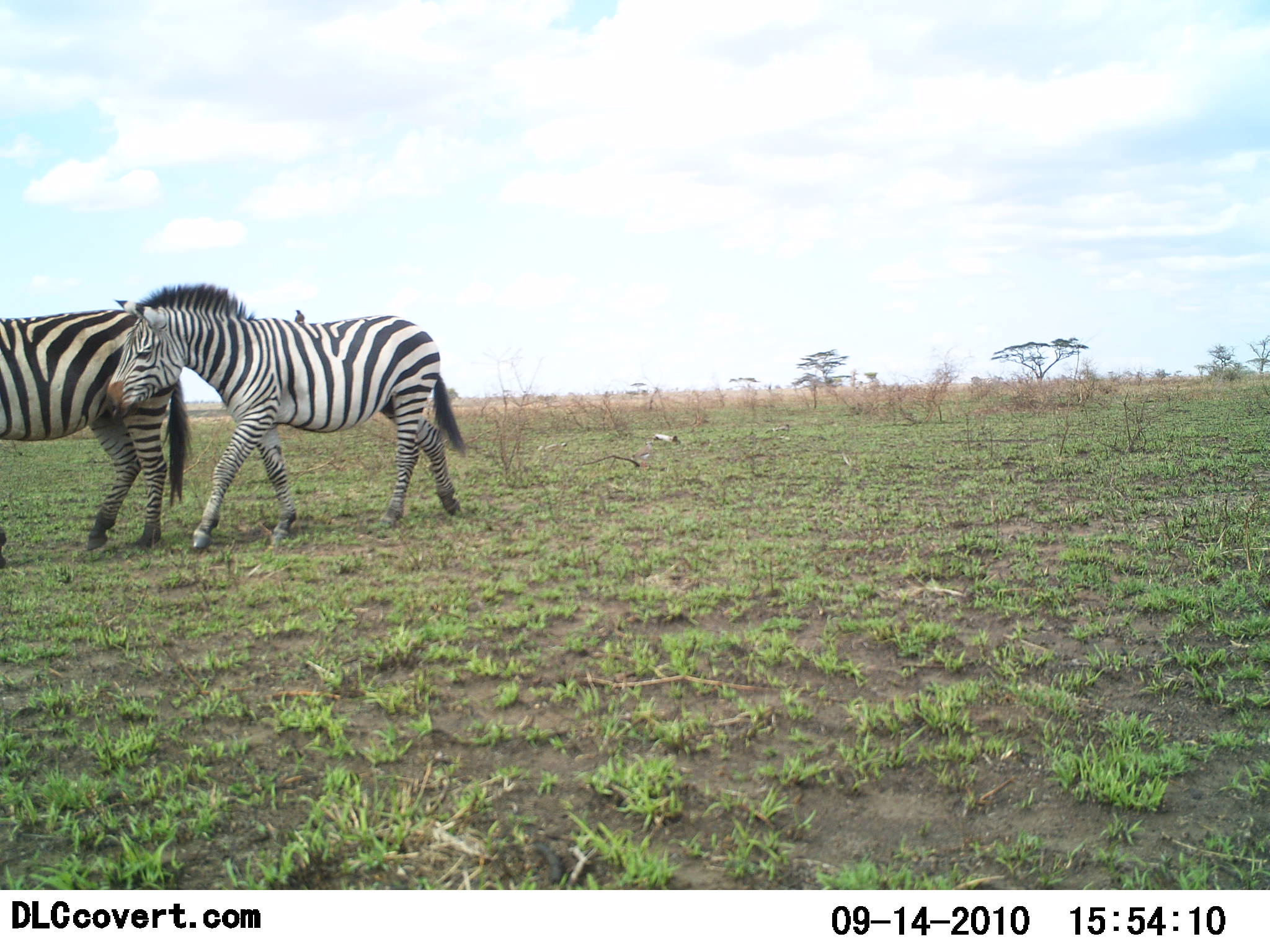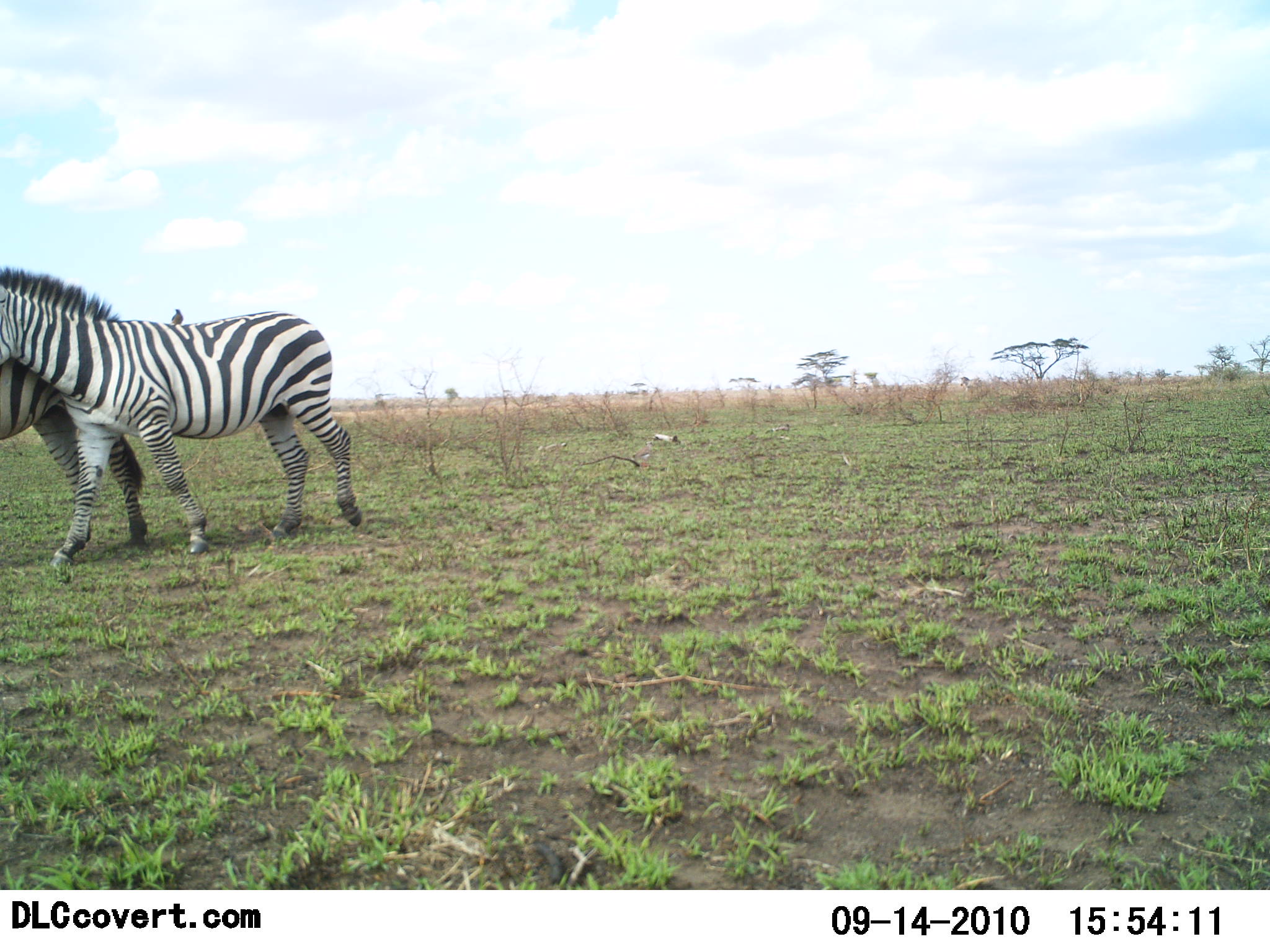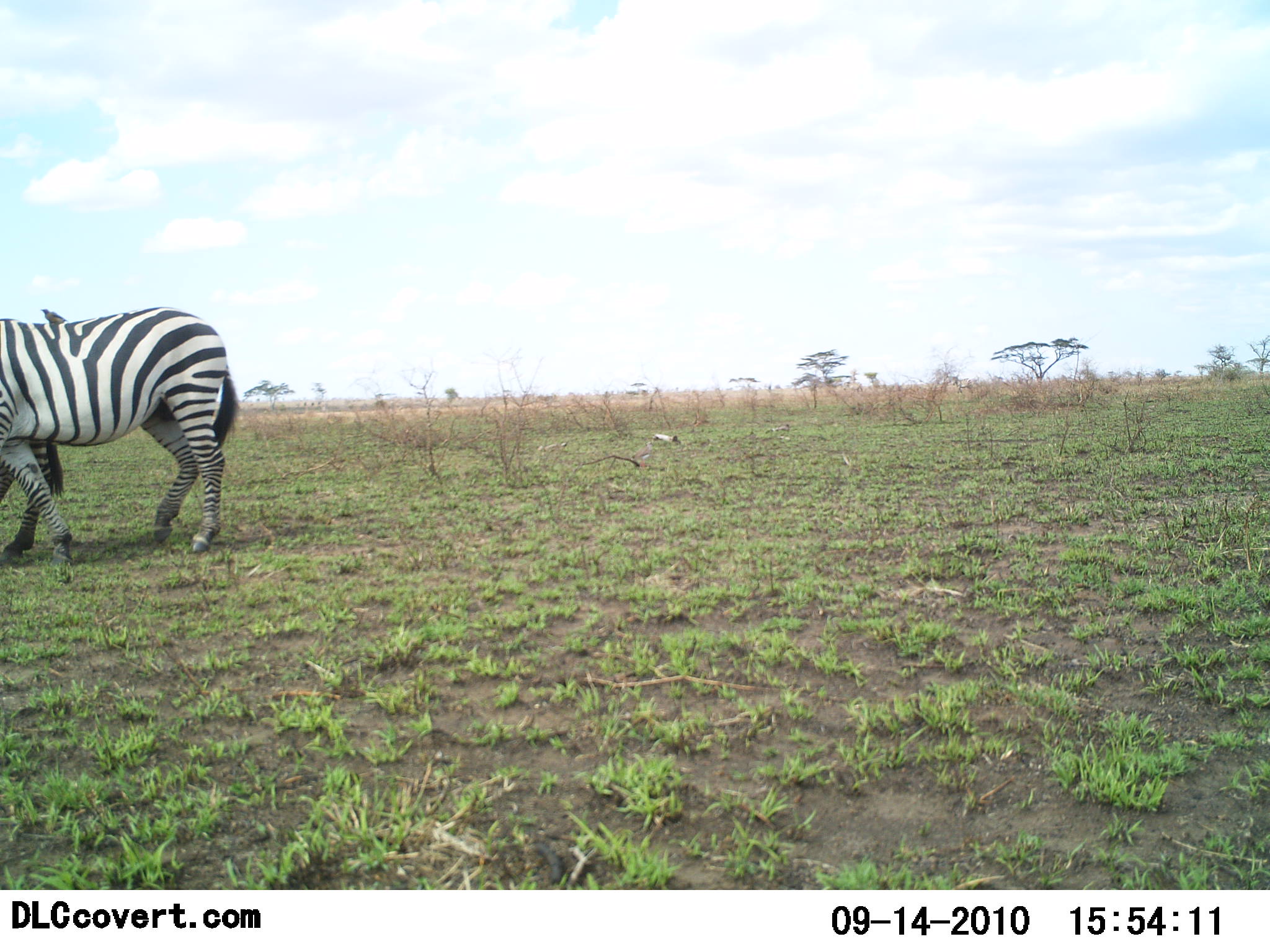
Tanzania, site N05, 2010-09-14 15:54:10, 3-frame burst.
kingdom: Animalia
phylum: Chordata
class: Mammalia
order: Perissodactyla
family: Equidae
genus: Equus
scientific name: Equus quagga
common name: plains zebra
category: zebra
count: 2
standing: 9%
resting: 0%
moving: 91%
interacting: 0%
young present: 45%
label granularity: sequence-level